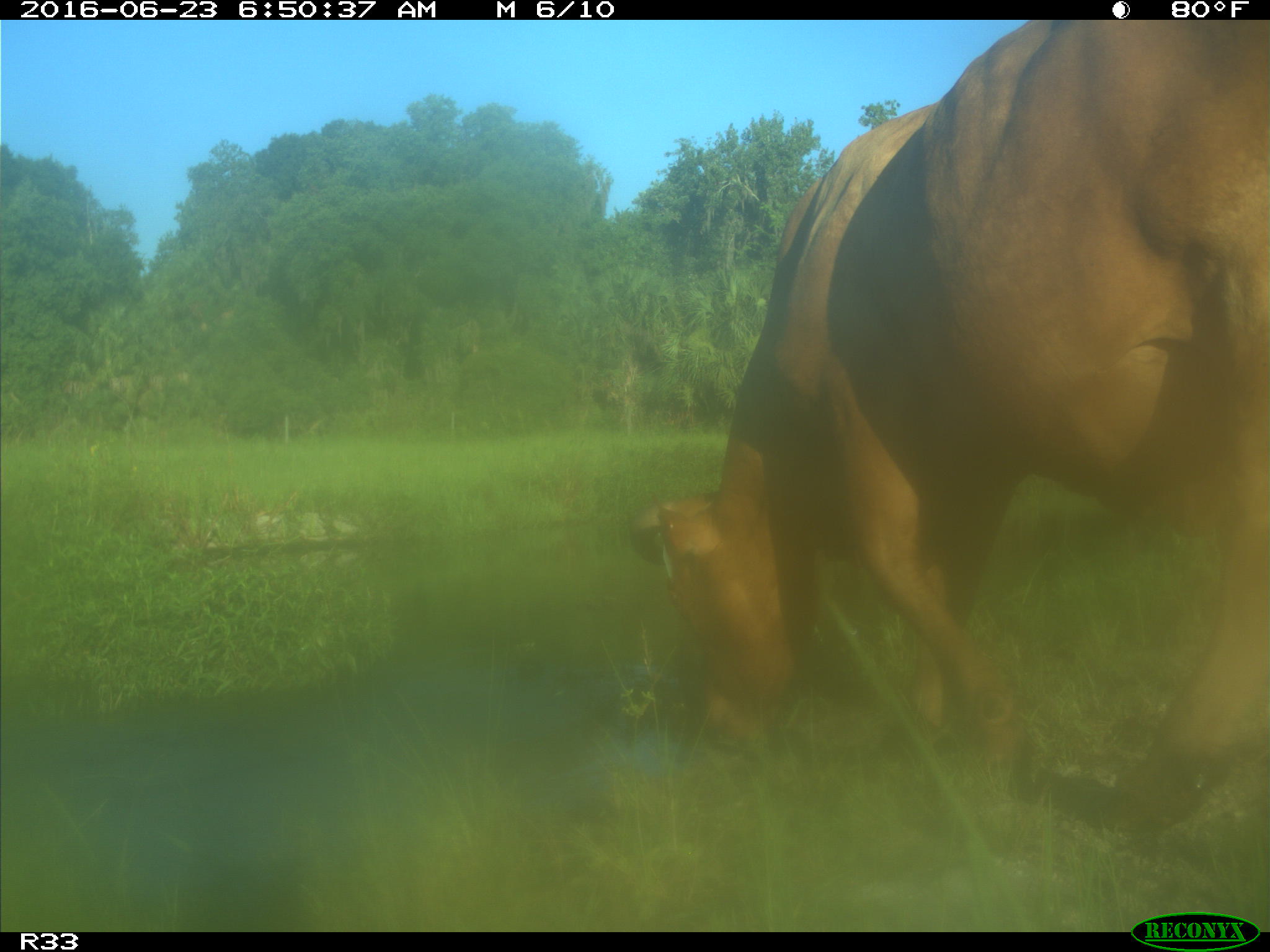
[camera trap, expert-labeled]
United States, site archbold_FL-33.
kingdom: Animalia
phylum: Chordata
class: Mammalia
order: Artiodactyla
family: Bovidae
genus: Bos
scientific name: Bos taurus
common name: domestic cow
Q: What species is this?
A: Bos taurus (domestic cow).